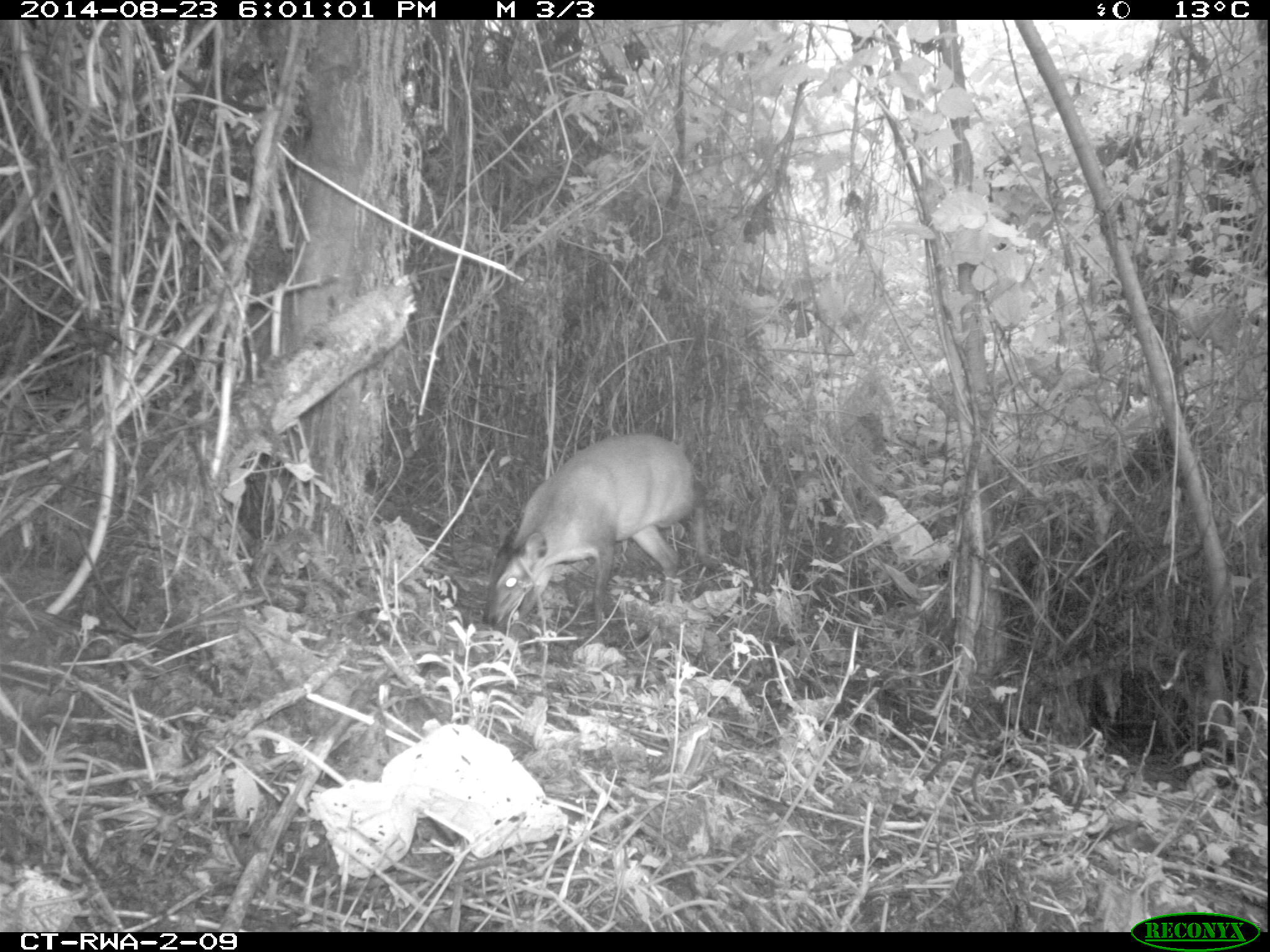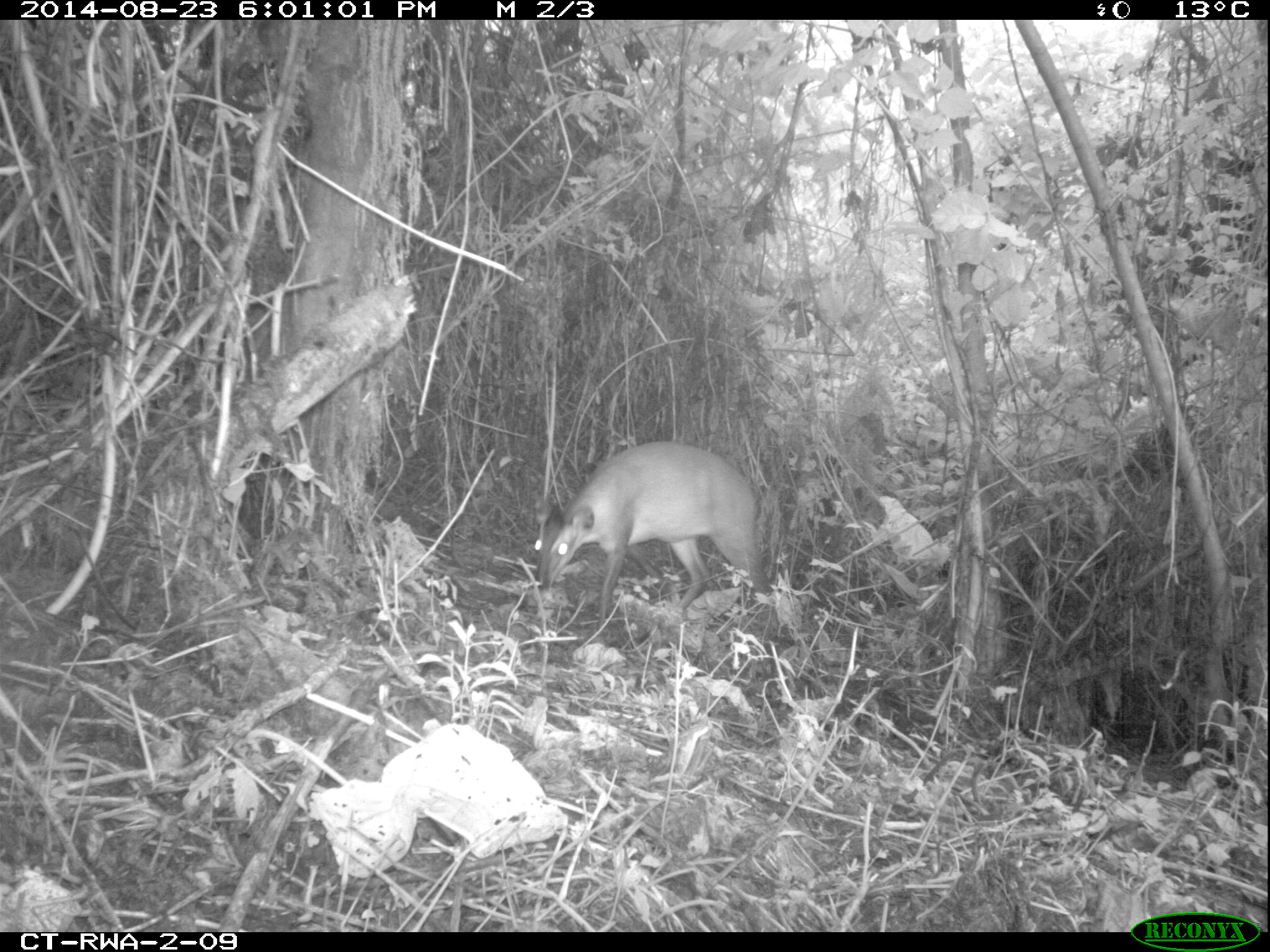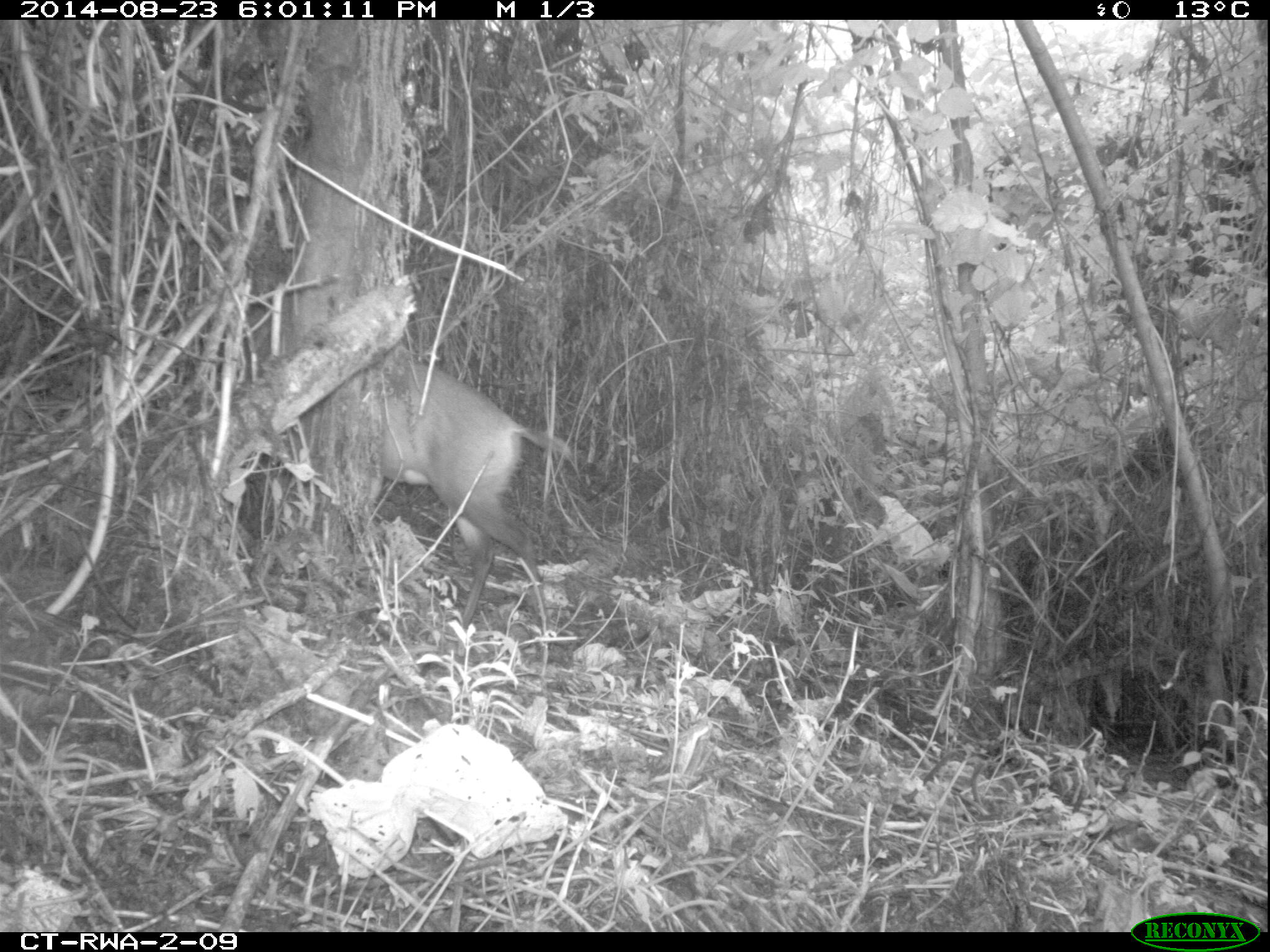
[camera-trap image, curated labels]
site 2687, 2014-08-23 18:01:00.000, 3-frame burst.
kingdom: Animalia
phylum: Chordata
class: Mammalia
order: Artiodactyla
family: Bovidae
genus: Cephalophus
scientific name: Cephalophus nigrifrons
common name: black-fronted duiker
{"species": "Cephalophus nigrifrons (black-fronted duiker)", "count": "1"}